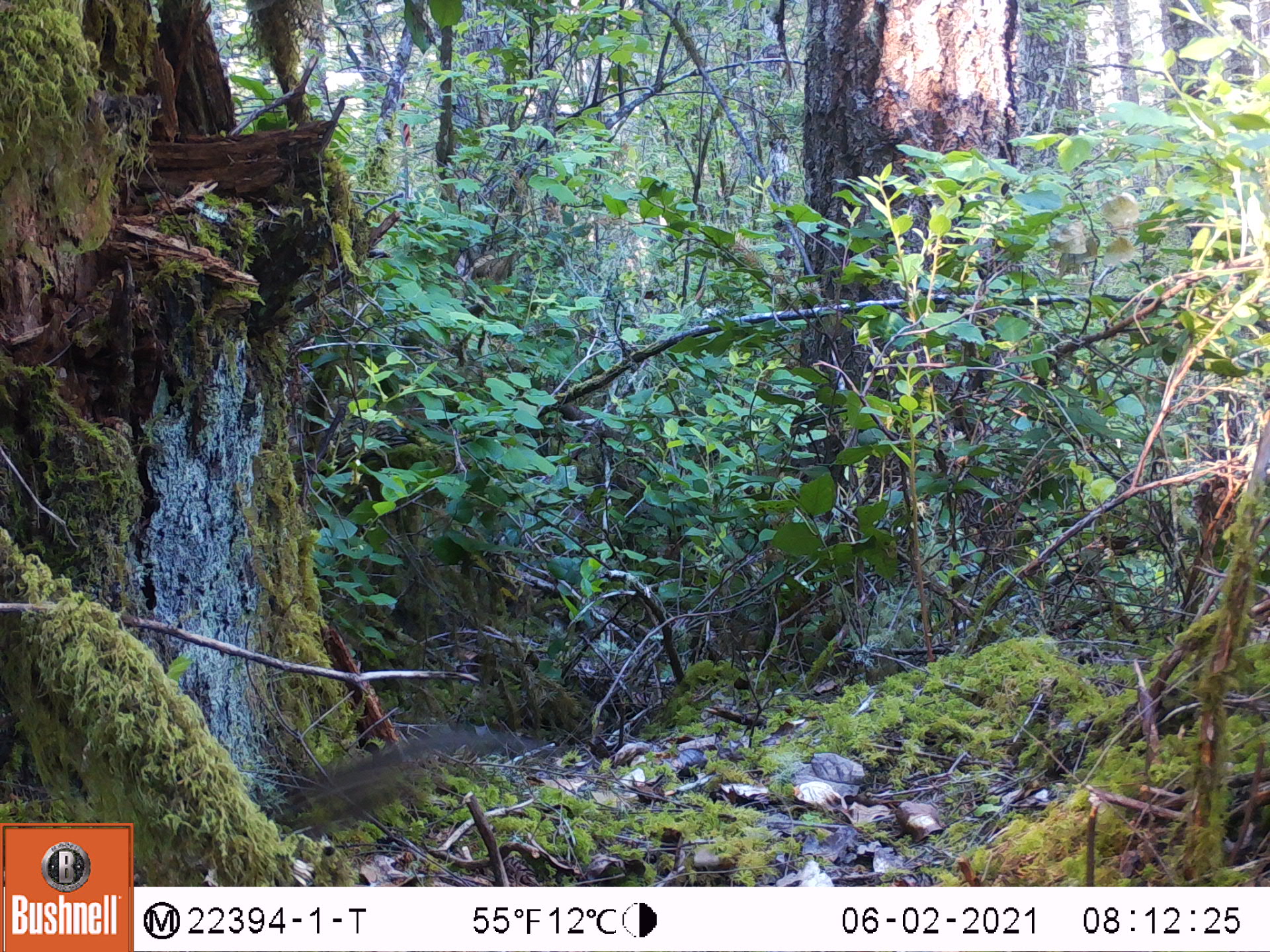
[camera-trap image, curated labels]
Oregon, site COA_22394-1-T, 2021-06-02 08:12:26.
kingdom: Animalia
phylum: Chordata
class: Mammalia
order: Rodentia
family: Sciuridae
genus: Neotamias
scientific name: Neotamias townsendii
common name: townsend's chipmunk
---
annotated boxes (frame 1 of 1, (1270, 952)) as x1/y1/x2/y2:
townsend's chipmunk: 252/686/579/852